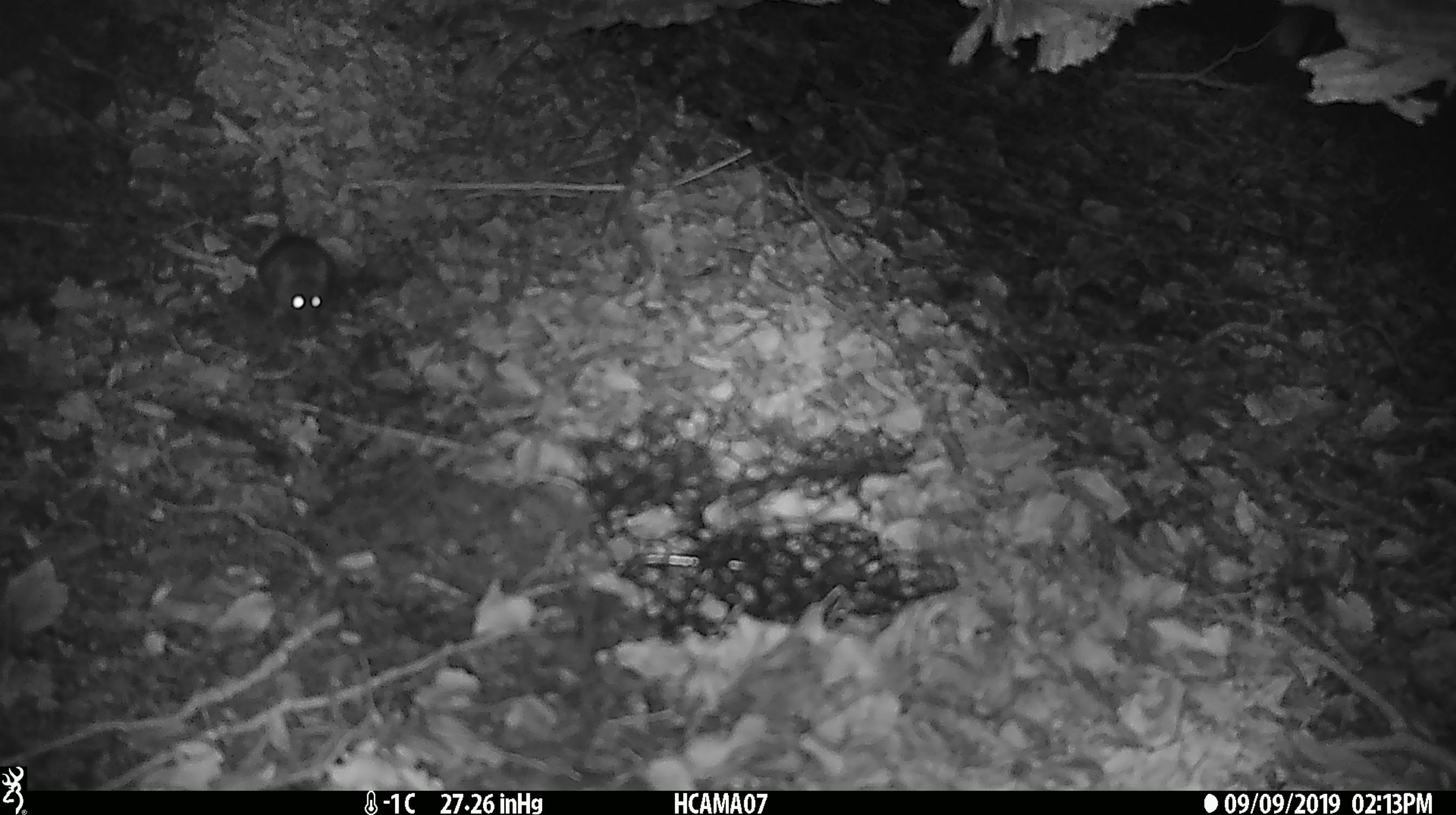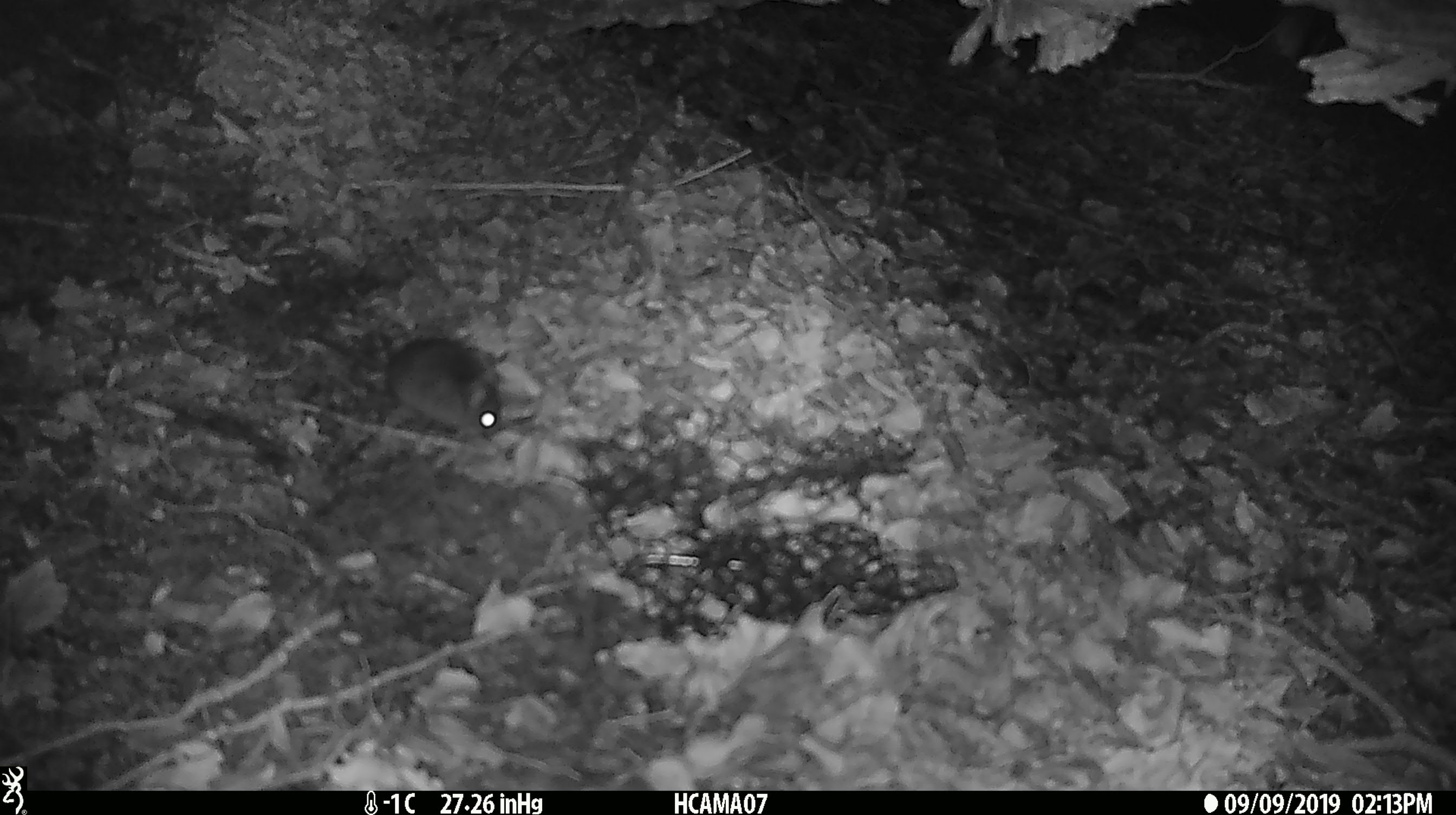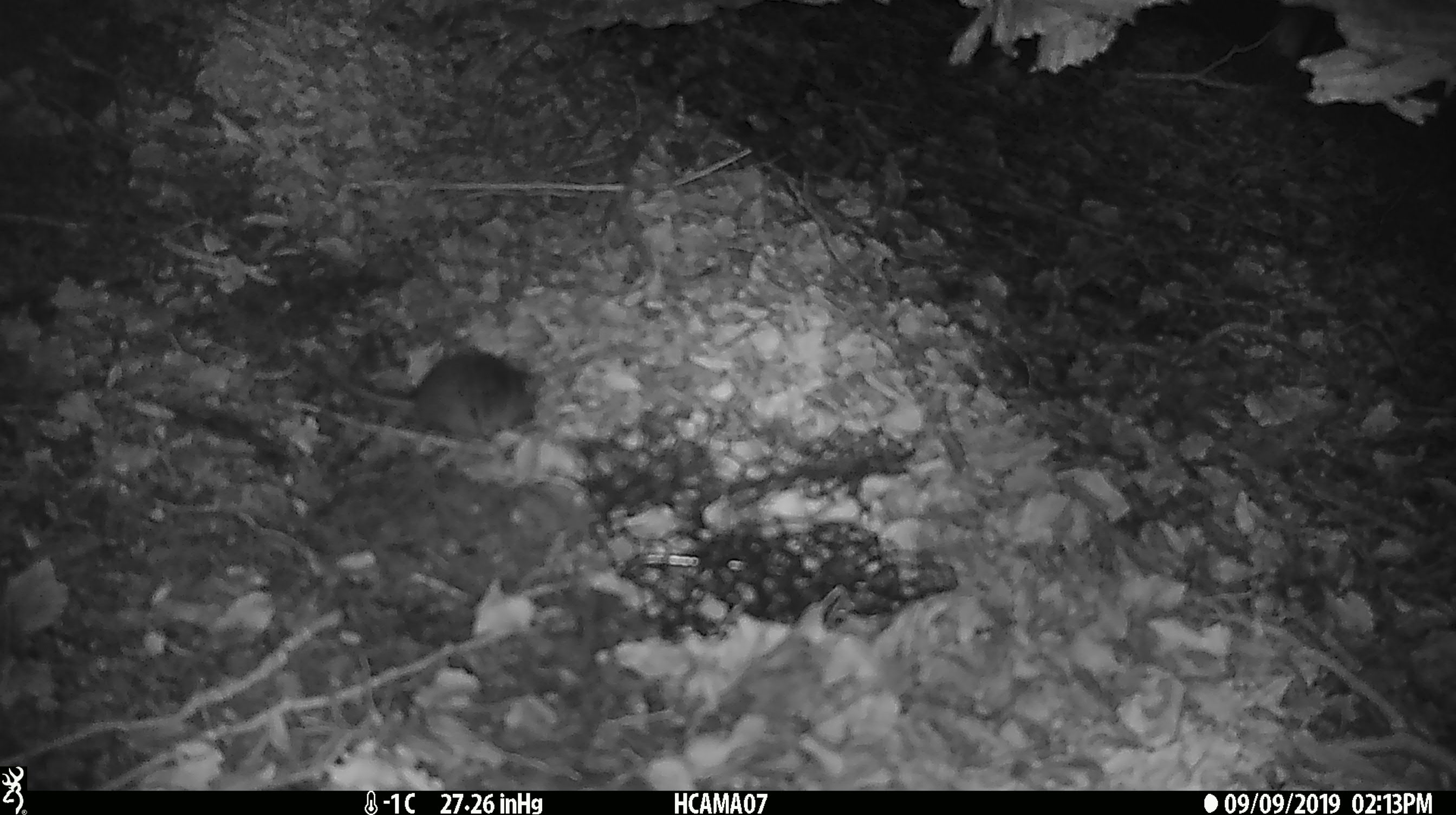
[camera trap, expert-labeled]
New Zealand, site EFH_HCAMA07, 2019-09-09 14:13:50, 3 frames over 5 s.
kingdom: Animalia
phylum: Chordata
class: Mammalia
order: Rodentia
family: Muridae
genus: Mus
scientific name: Mus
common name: mouse